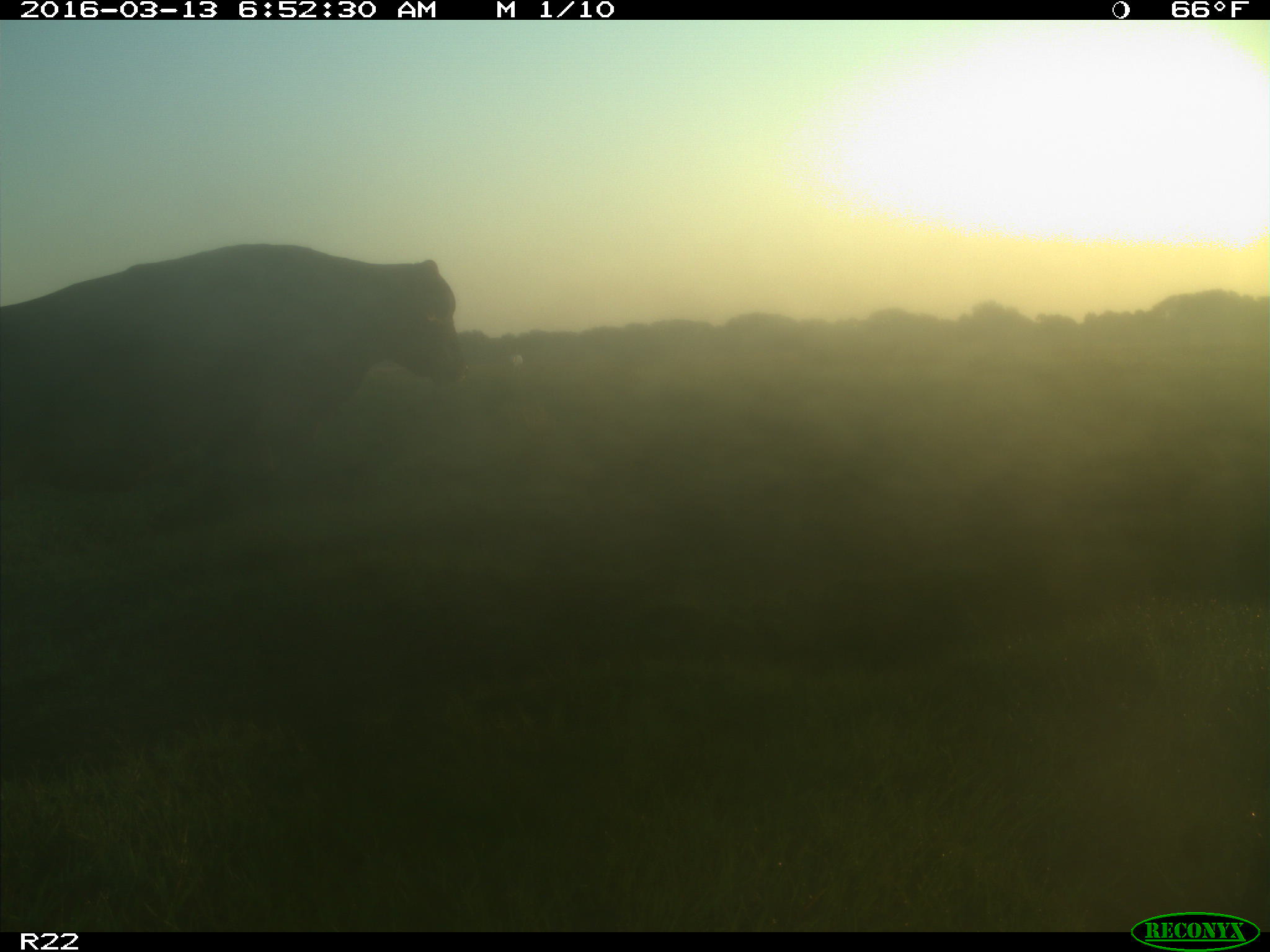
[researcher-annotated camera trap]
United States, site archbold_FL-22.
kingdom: Animalia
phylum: Chordata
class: Mammalia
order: Artiodactyla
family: Bovidae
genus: Bos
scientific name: Bos taurus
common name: domestic cow